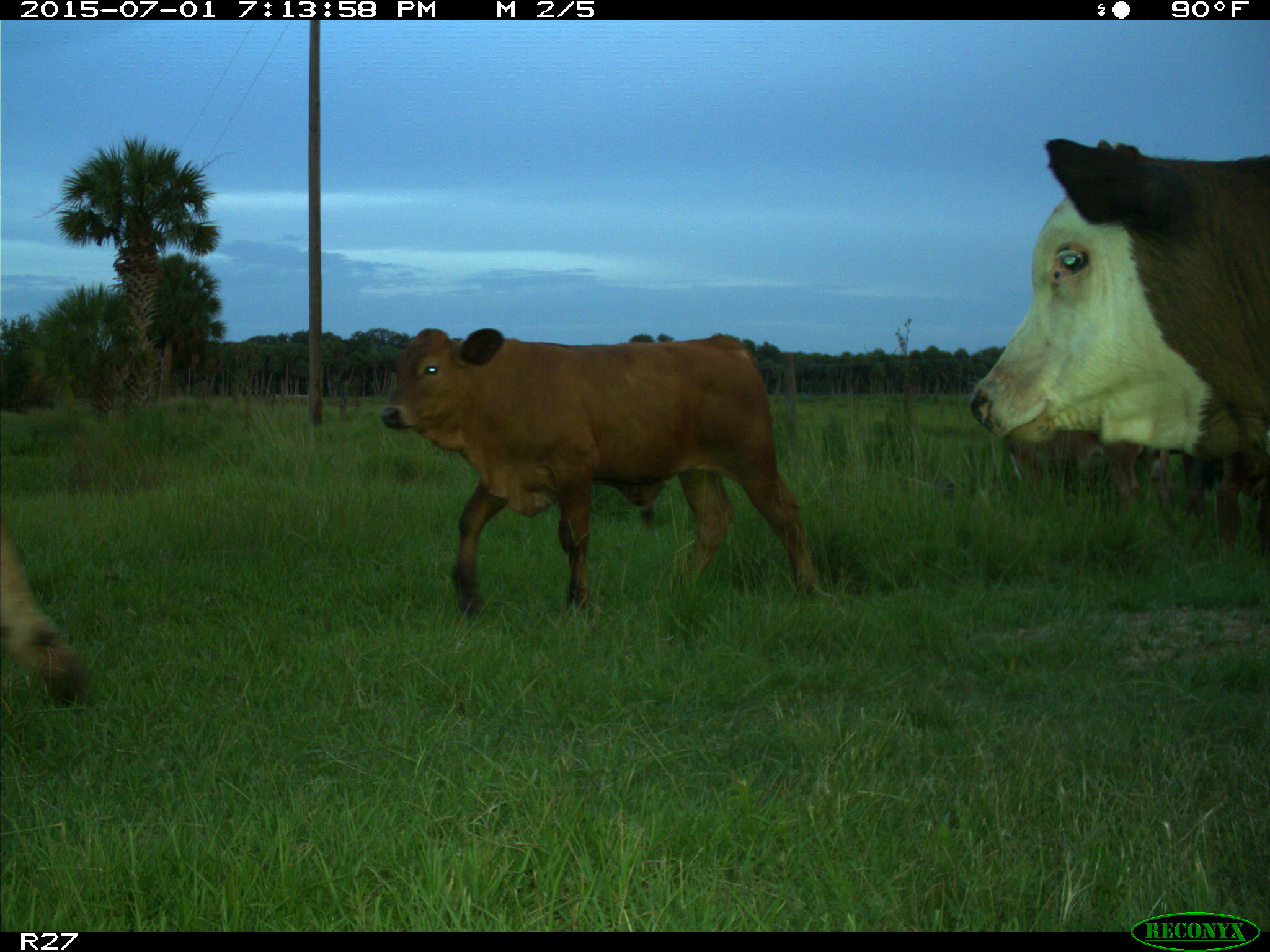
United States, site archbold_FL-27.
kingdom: Animalia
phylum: Chordata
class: Mammalia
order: Artiodactyla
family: Bovidae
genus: Bos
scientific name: Bos taurus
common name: domestic cow